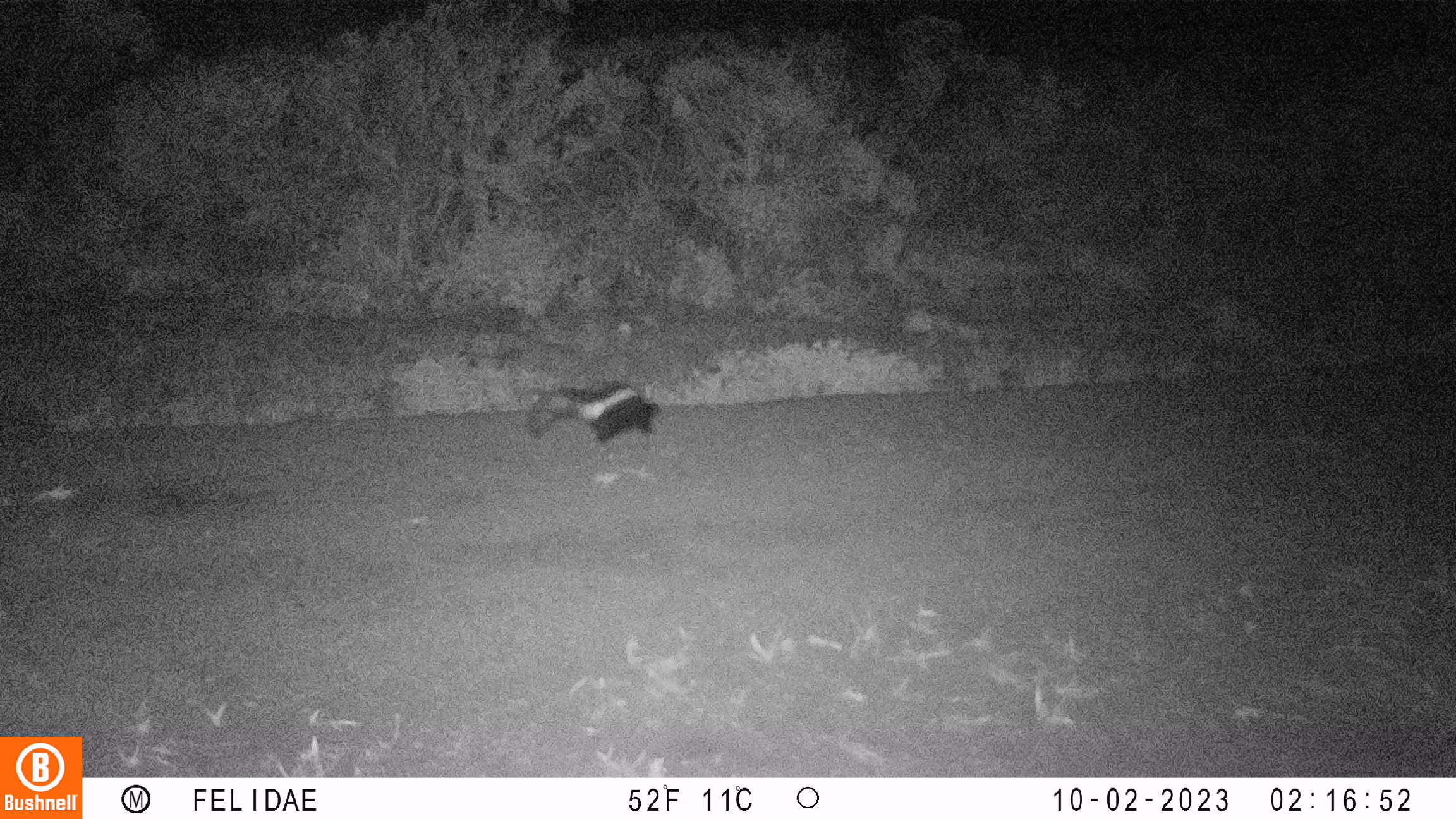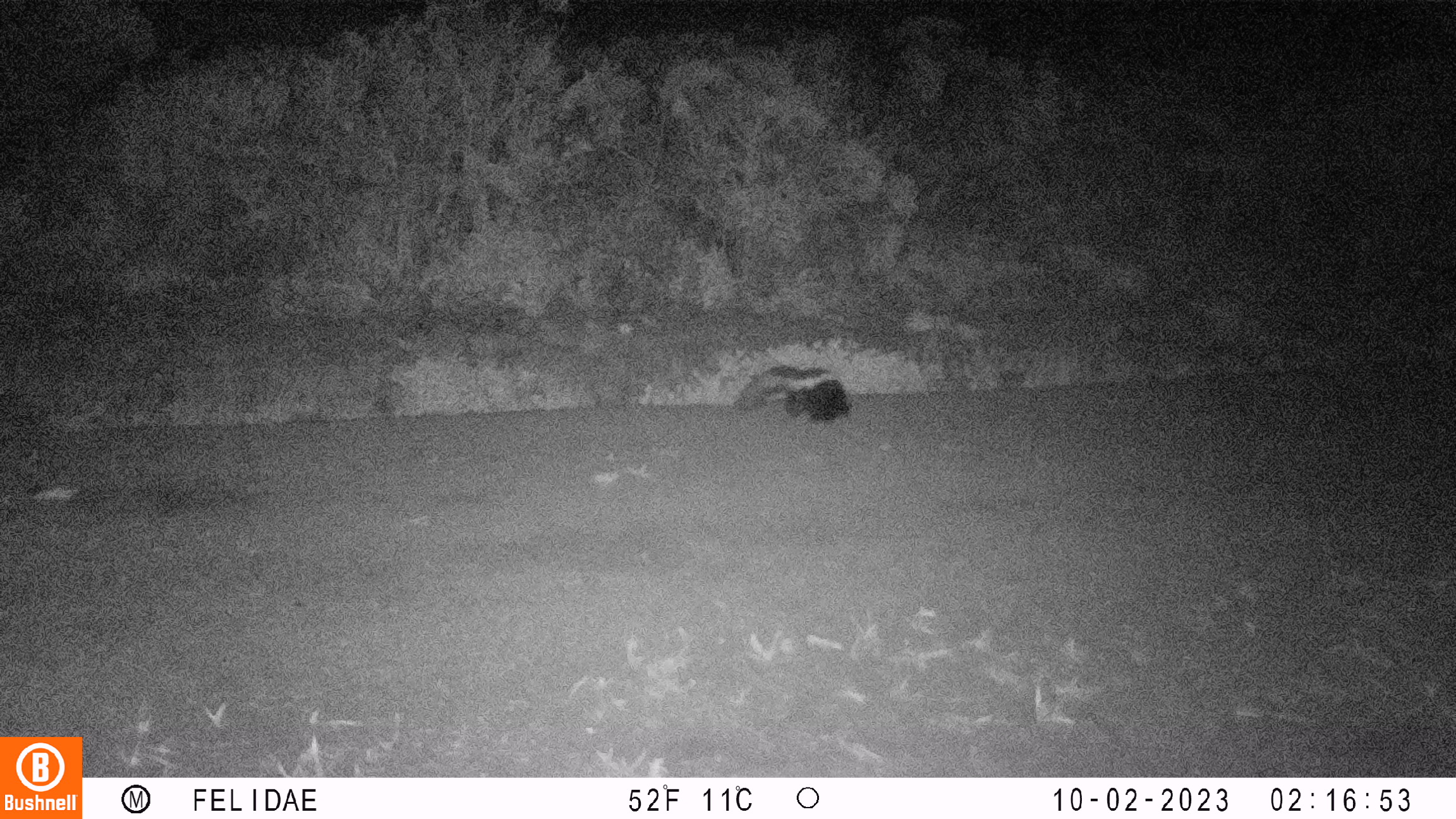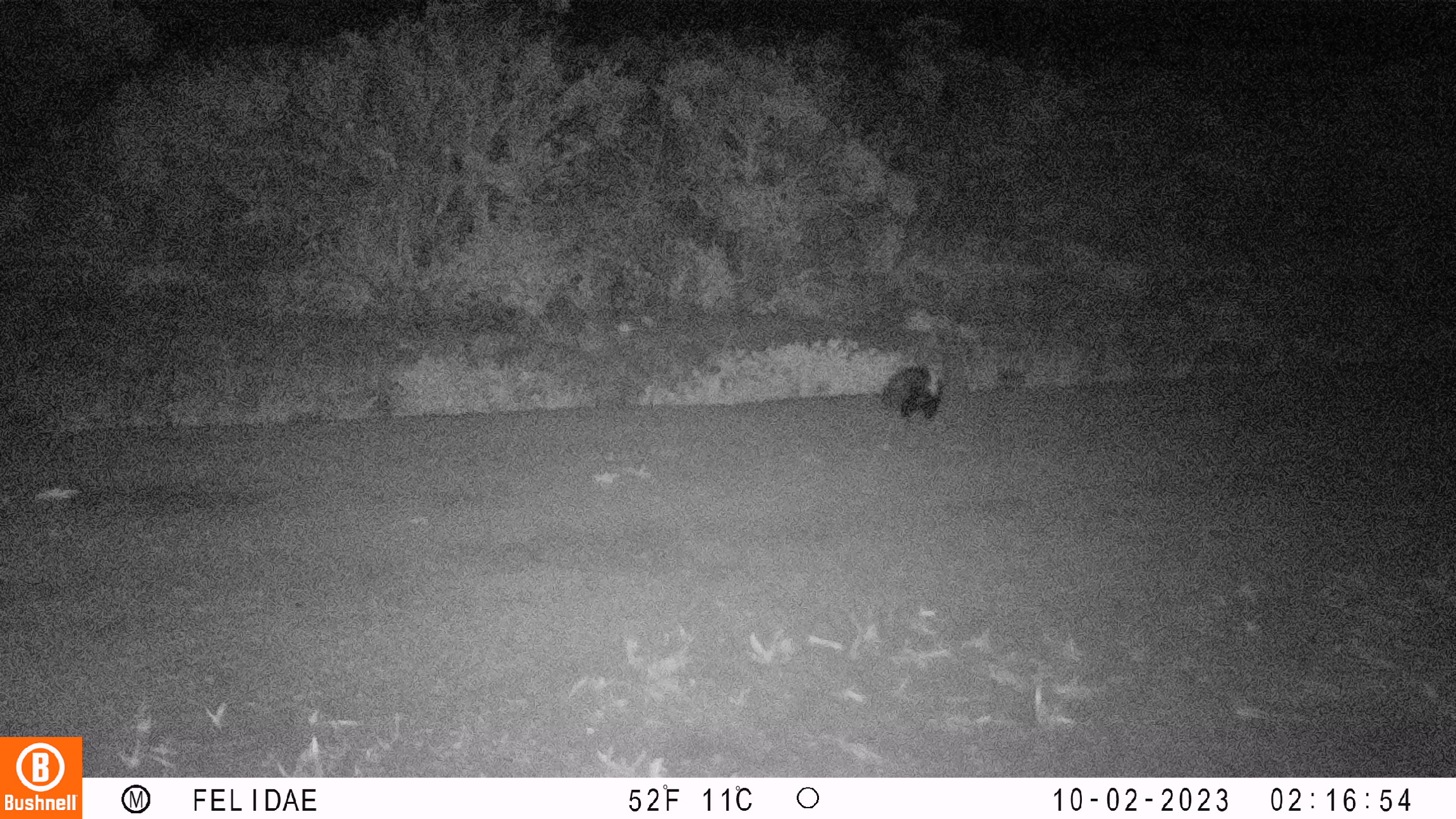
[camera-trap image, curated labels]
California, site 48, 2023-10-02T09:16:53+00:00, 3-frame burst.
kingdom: Animalia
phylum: Chordata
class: Mammalia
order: Carnivora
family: Mephitidae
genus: Mephitis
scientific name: Mephitis mephitis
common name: striped skunk